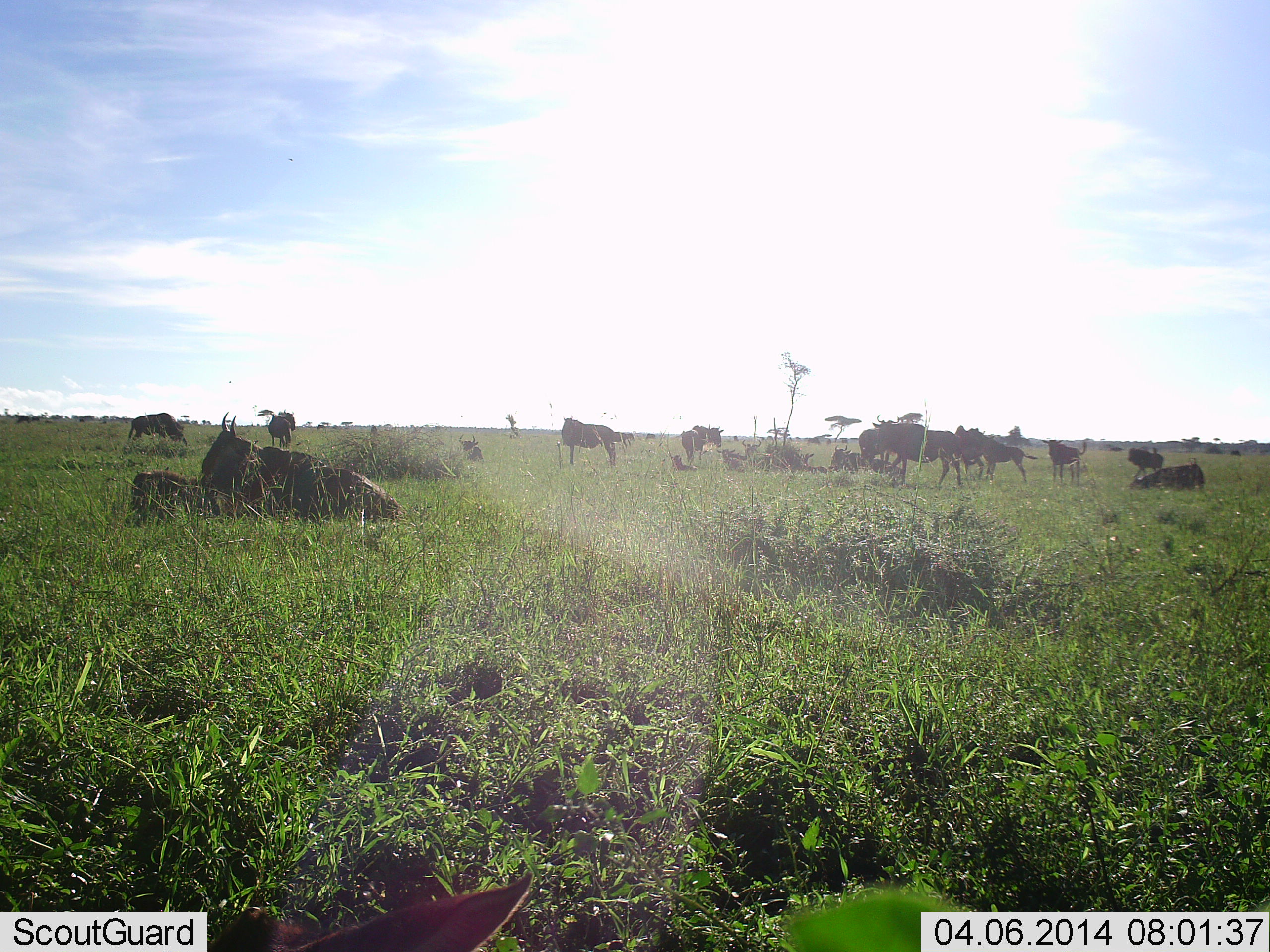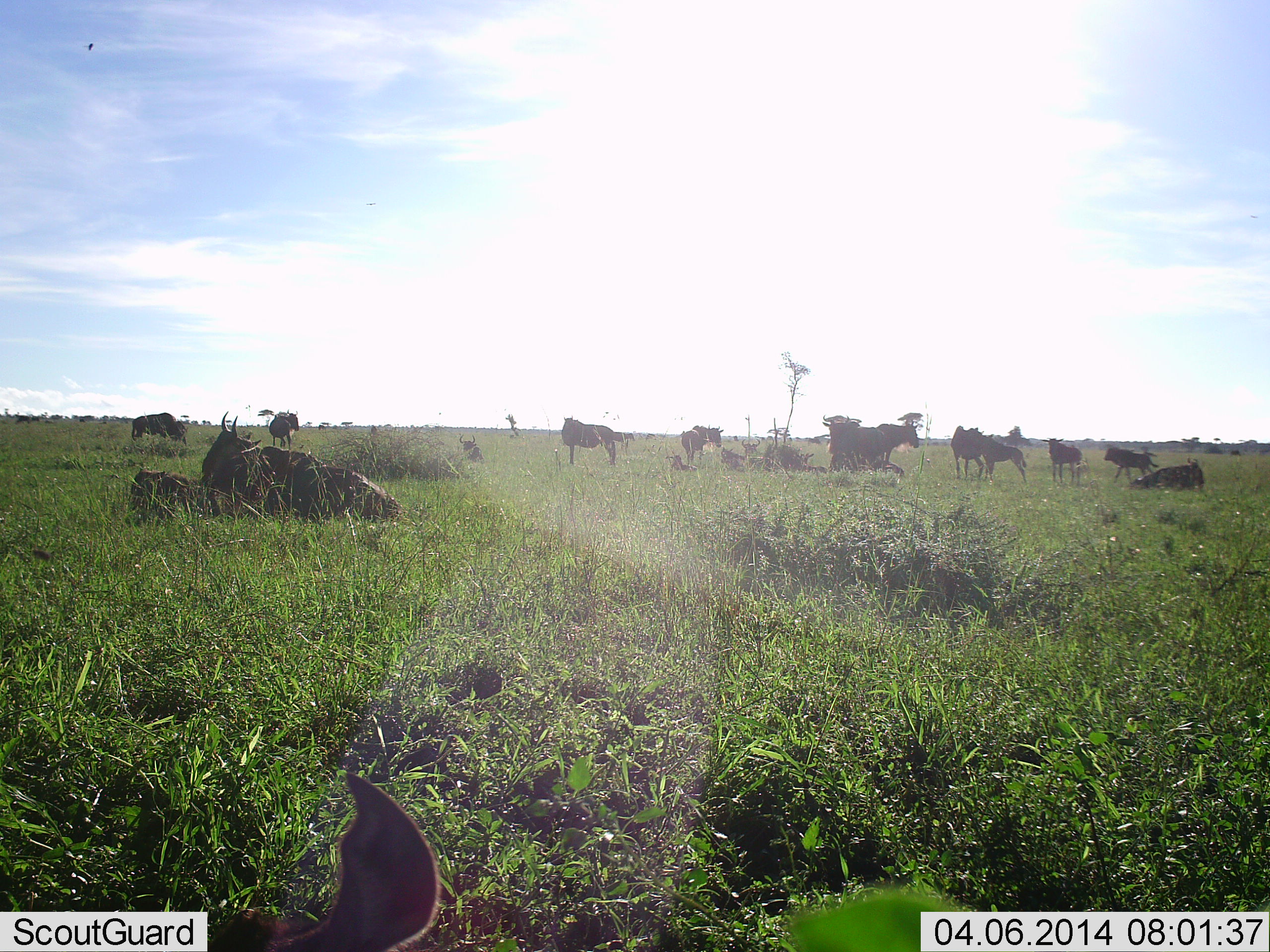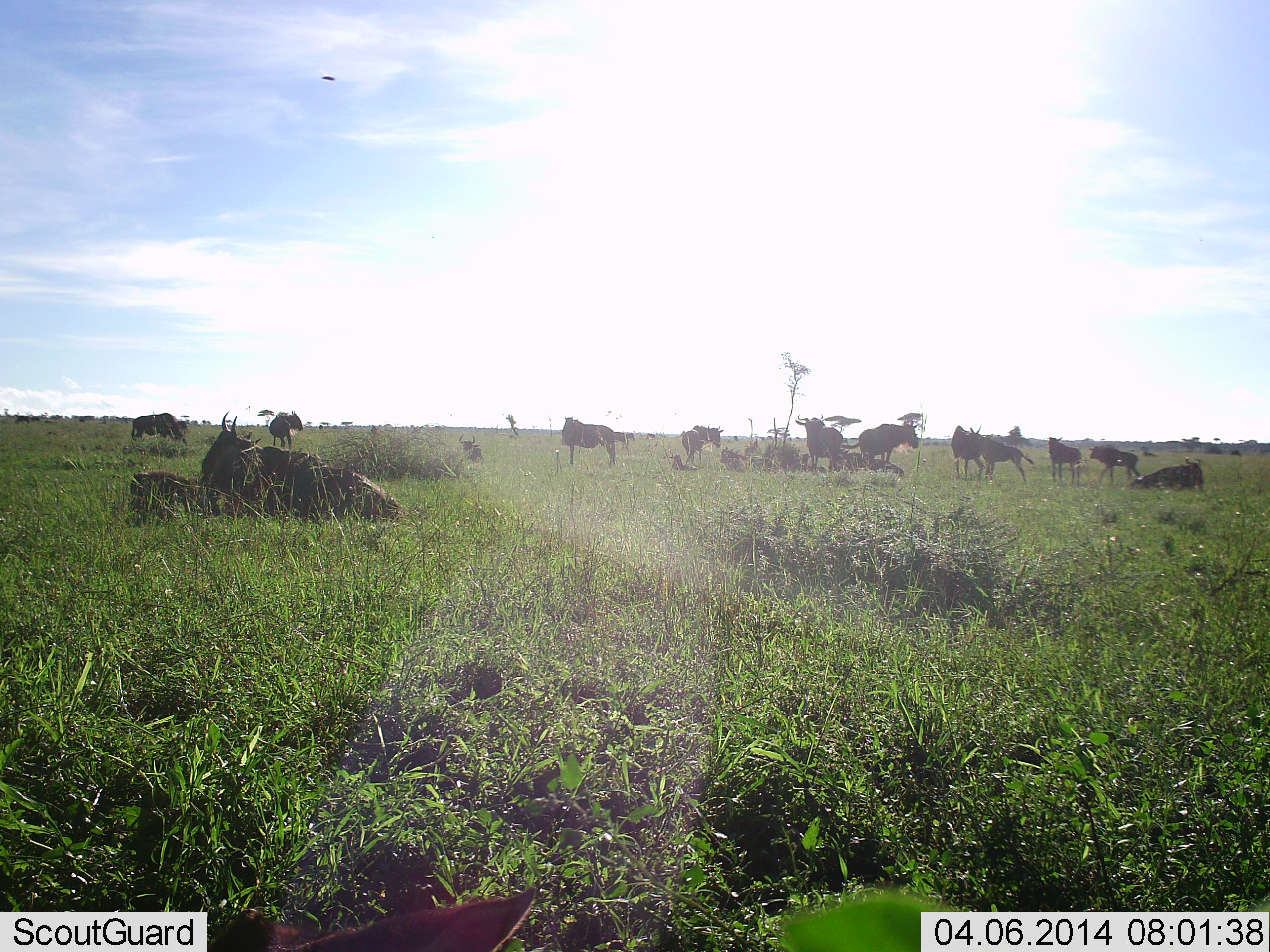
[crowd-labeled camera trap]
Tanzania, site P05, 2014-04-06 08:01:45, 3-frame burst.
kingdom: Animalia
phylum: Chordata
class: Mammalia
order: Artiodactyla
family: Bovidae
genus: Connochaetes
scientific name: Connochaetes taurinus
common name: blue wildebeest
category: wildebeest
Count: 11-50.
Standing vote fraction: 92%.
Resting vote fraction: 100%.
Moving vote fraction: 50%.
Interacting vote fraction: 8%.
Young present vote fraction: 42%.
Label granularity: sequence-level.